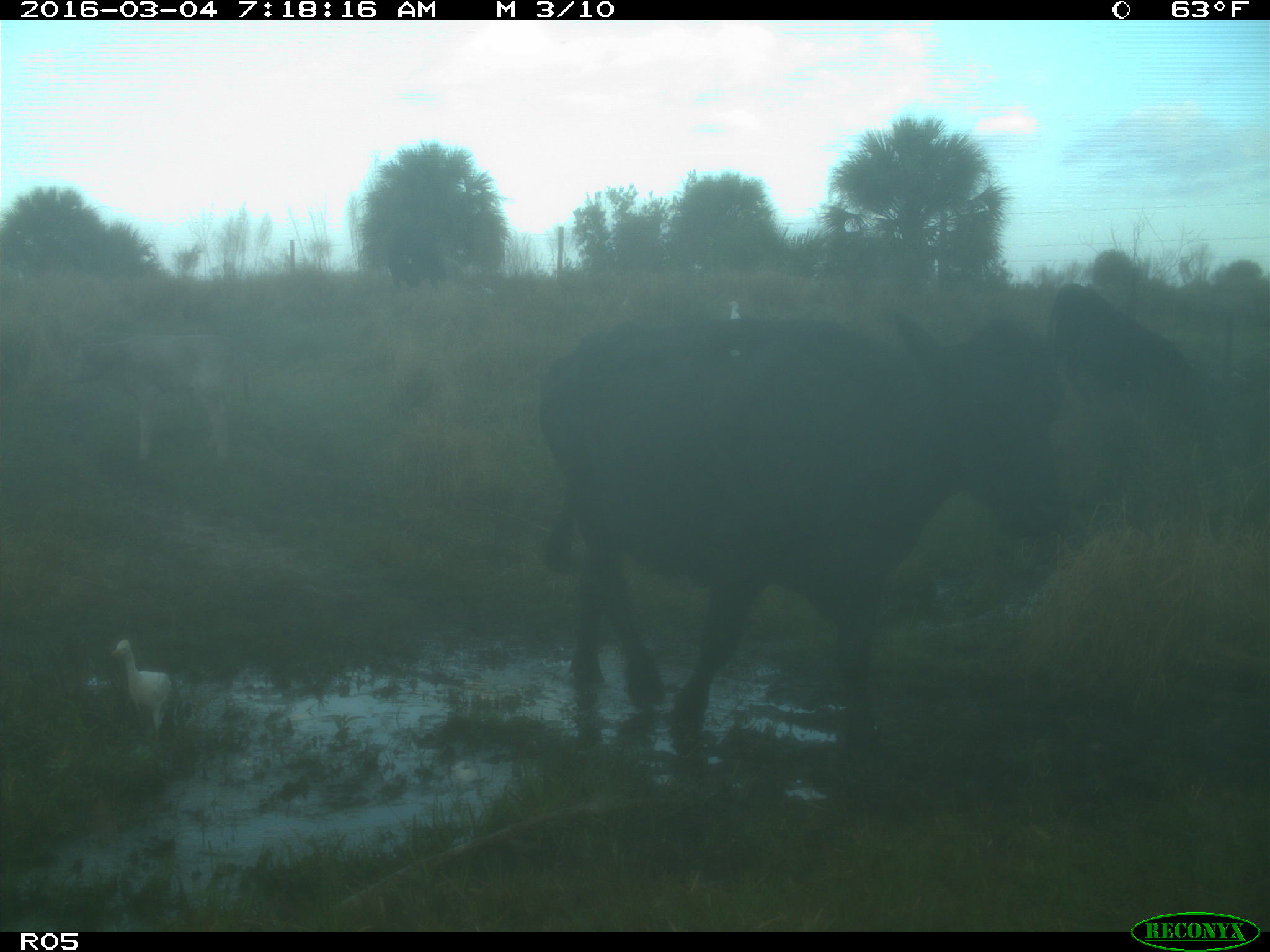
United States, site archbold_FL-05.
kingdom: Animalia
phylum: Chordata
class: Mammalia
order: Artiodactyla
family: Bovidae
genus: Bos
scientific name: Bos taurus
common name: domestic cow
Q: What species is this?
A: Bos taurus (domestic cow).